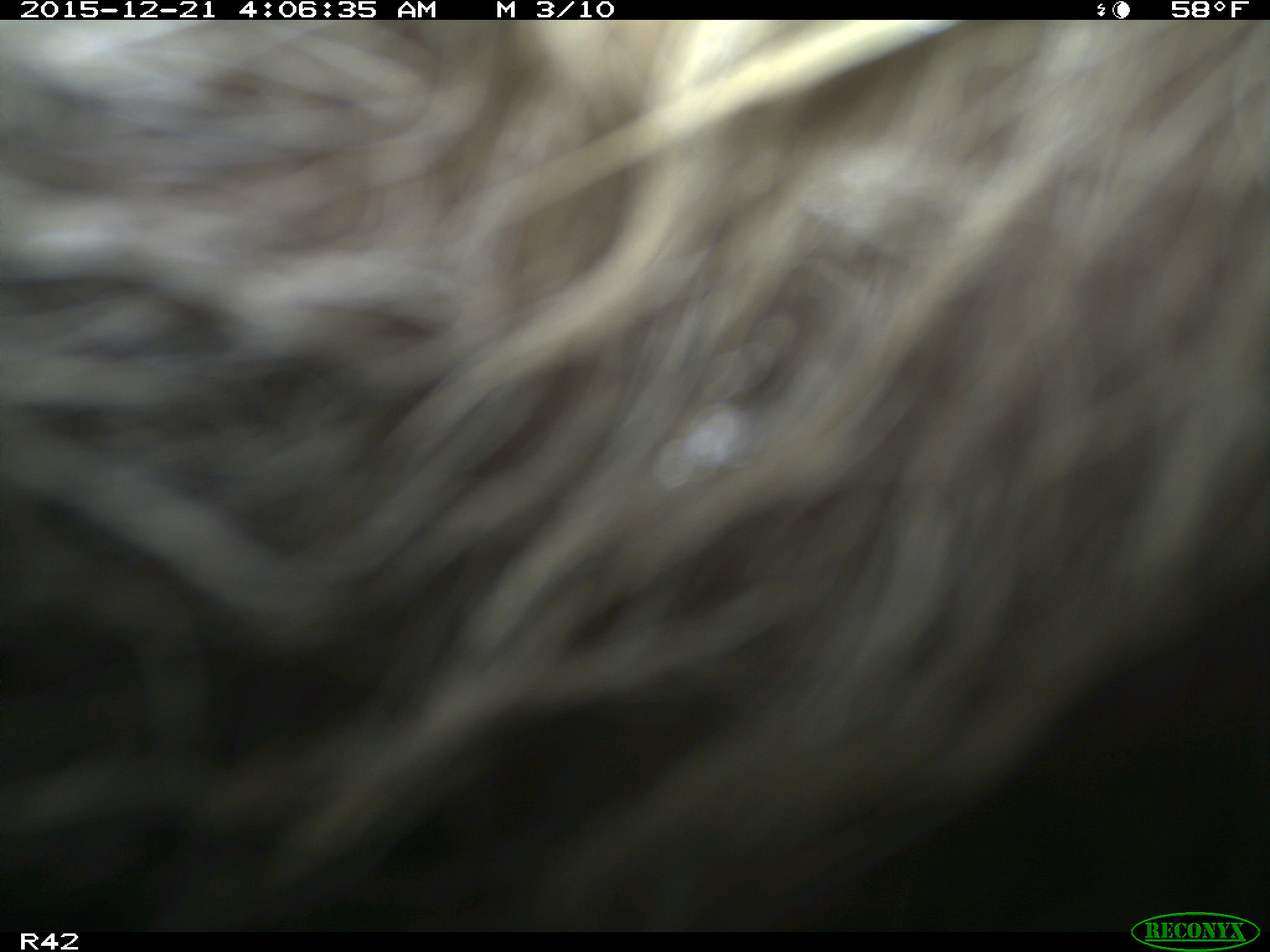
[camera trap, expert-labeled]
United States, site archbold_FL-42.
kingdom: Animalia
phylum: Chordata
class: Mammalia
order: Artiodactyla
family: Suidae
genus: Sus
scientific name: Sus scrofa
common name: wild boar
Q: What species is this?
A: Sus scrofa (wild boar).